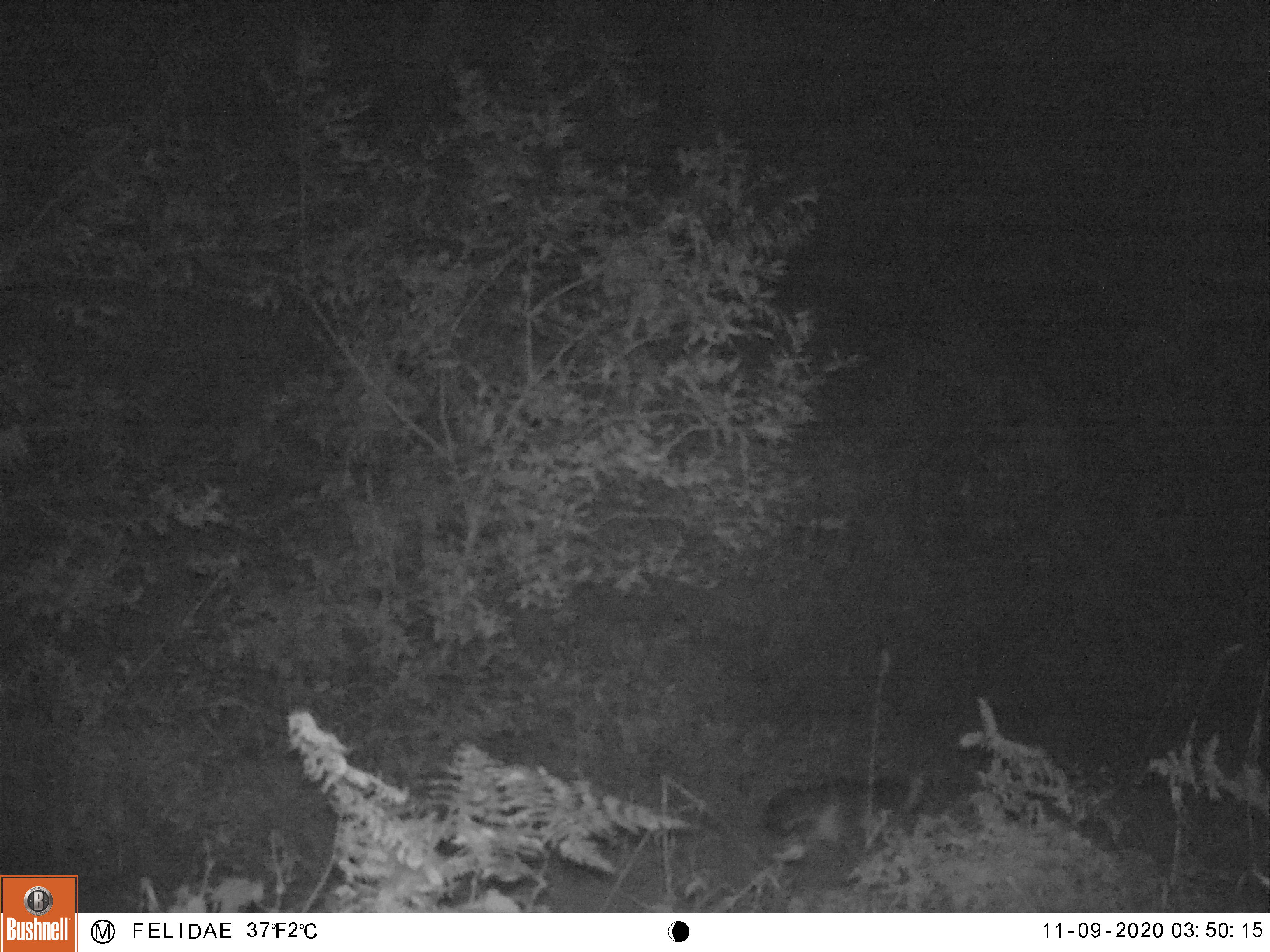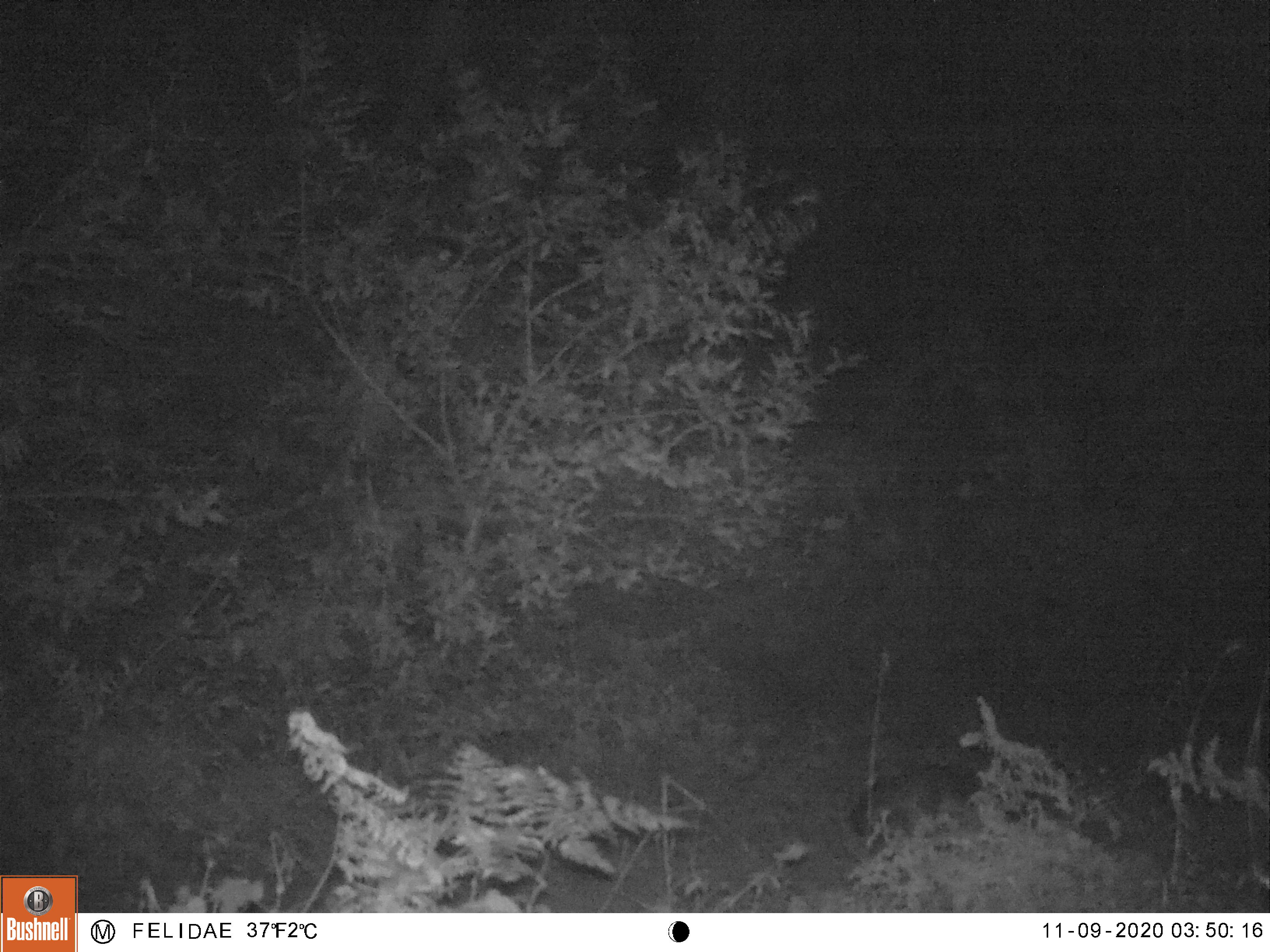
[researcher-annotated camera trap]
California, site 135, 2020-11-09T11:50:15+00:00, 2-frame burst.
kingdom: Animalia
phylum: Chordata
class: Mammalia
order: Carnivora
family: Canidae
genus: Urocyon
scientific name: Urocyon cinereoargenteus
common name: gray fox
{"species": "gray fox (Urocyon cinereoargenteus)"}